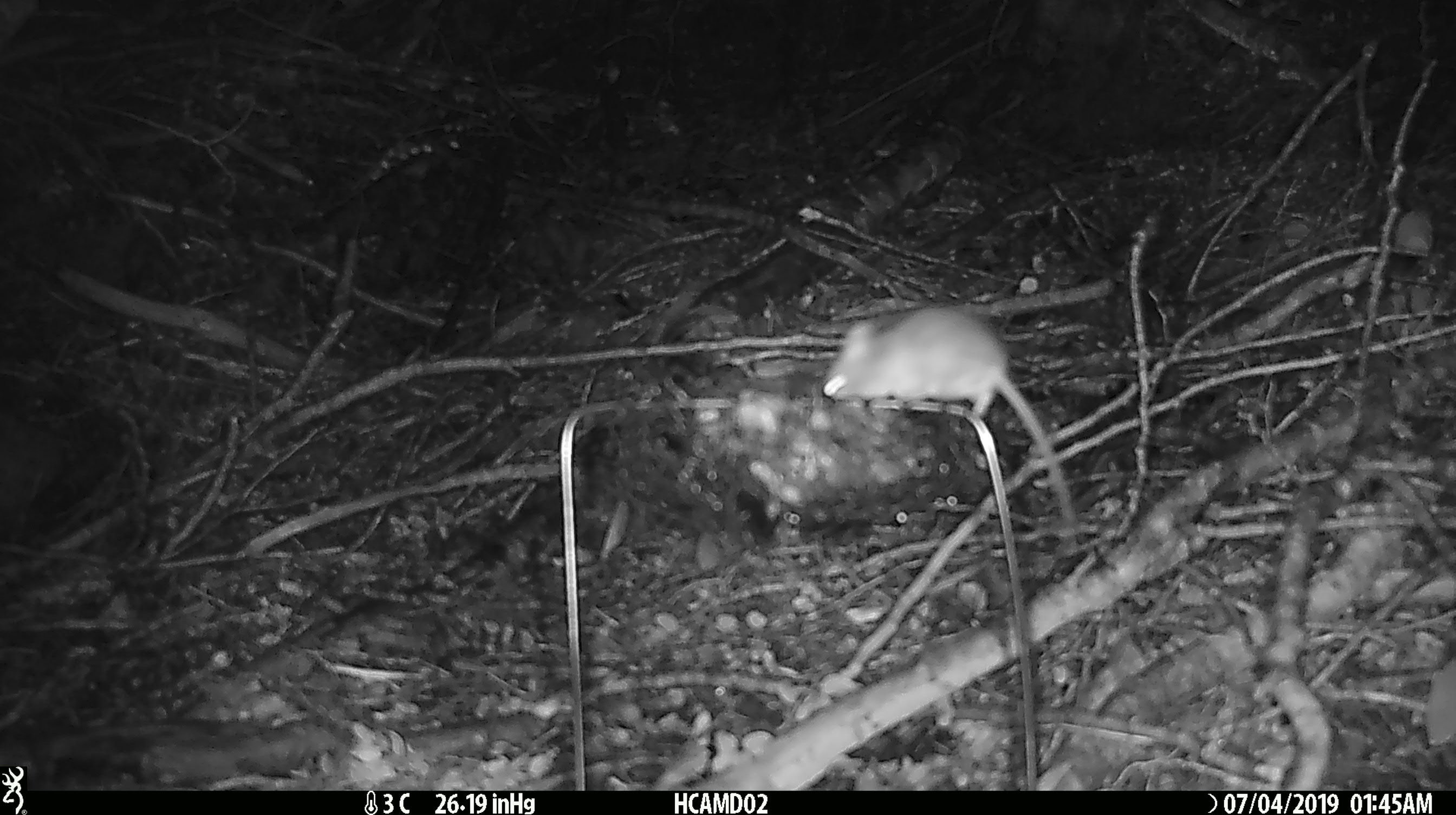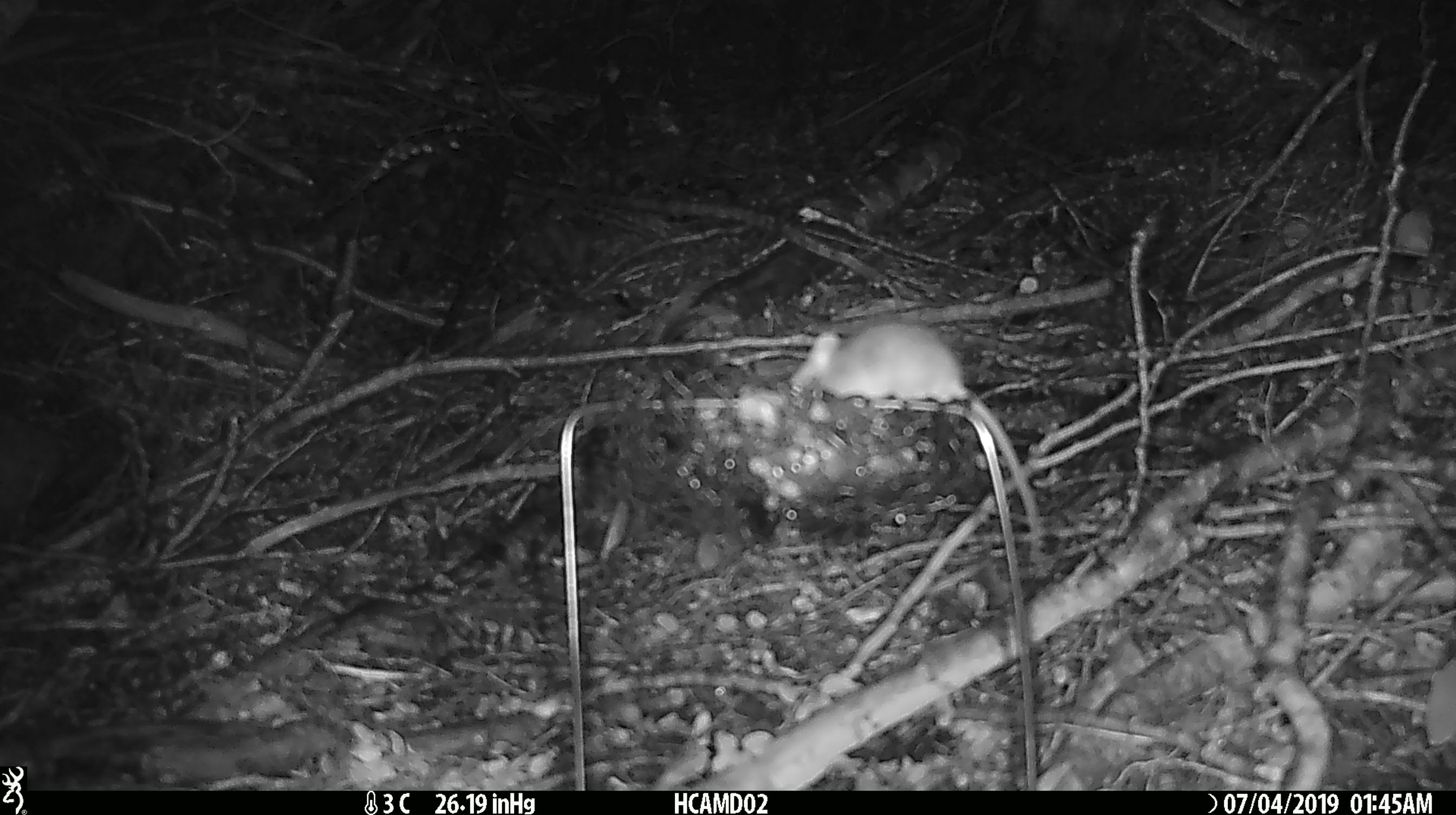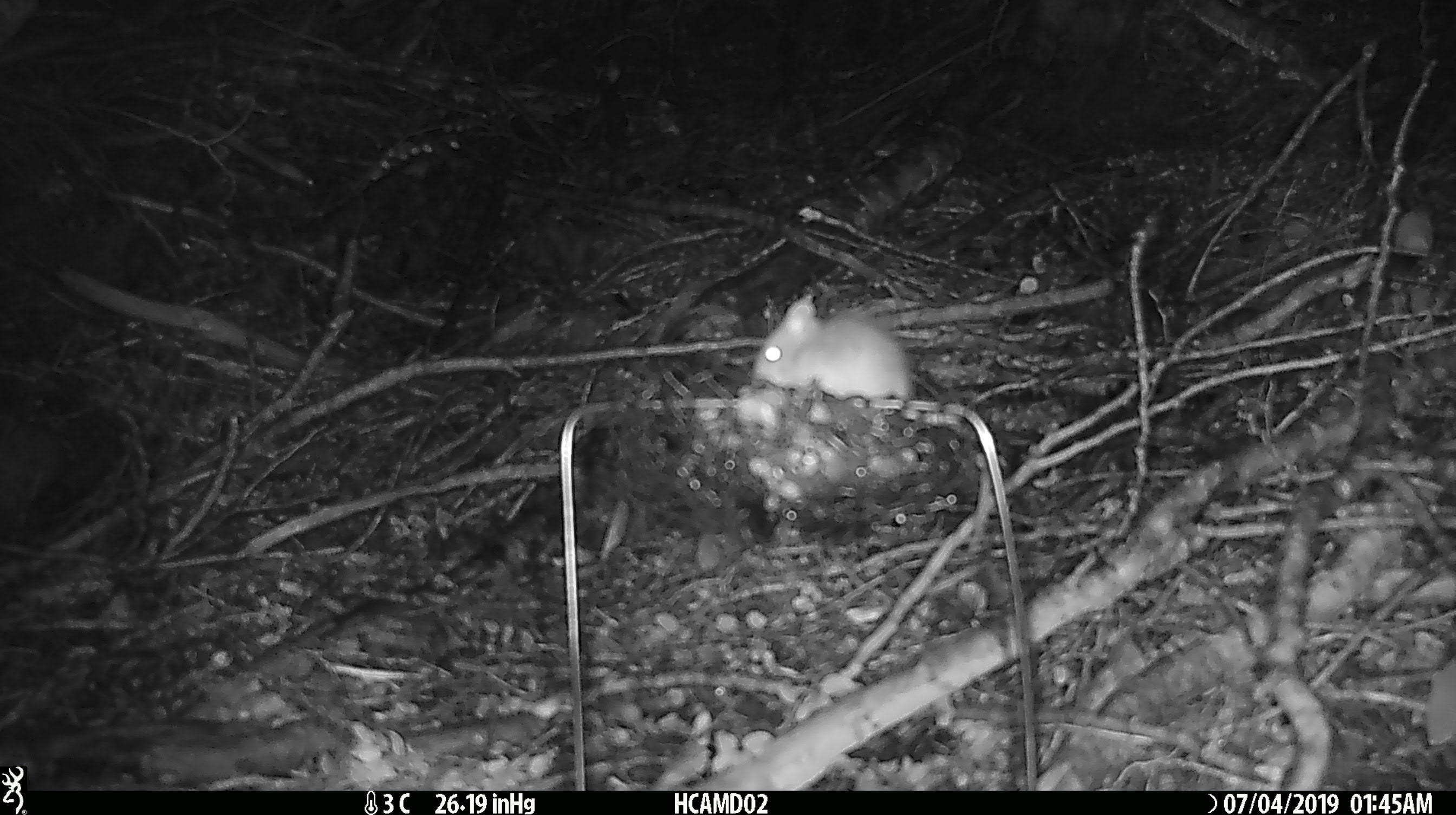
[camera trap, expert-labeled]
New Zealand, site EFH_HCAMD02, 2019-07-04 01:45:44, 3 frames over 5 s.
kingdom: Animalia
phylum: Chordata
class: Mammalia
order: Rodentia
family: Muridae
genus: Mus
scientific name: Mus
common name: mouse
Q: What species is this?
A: Mouse (Mus).